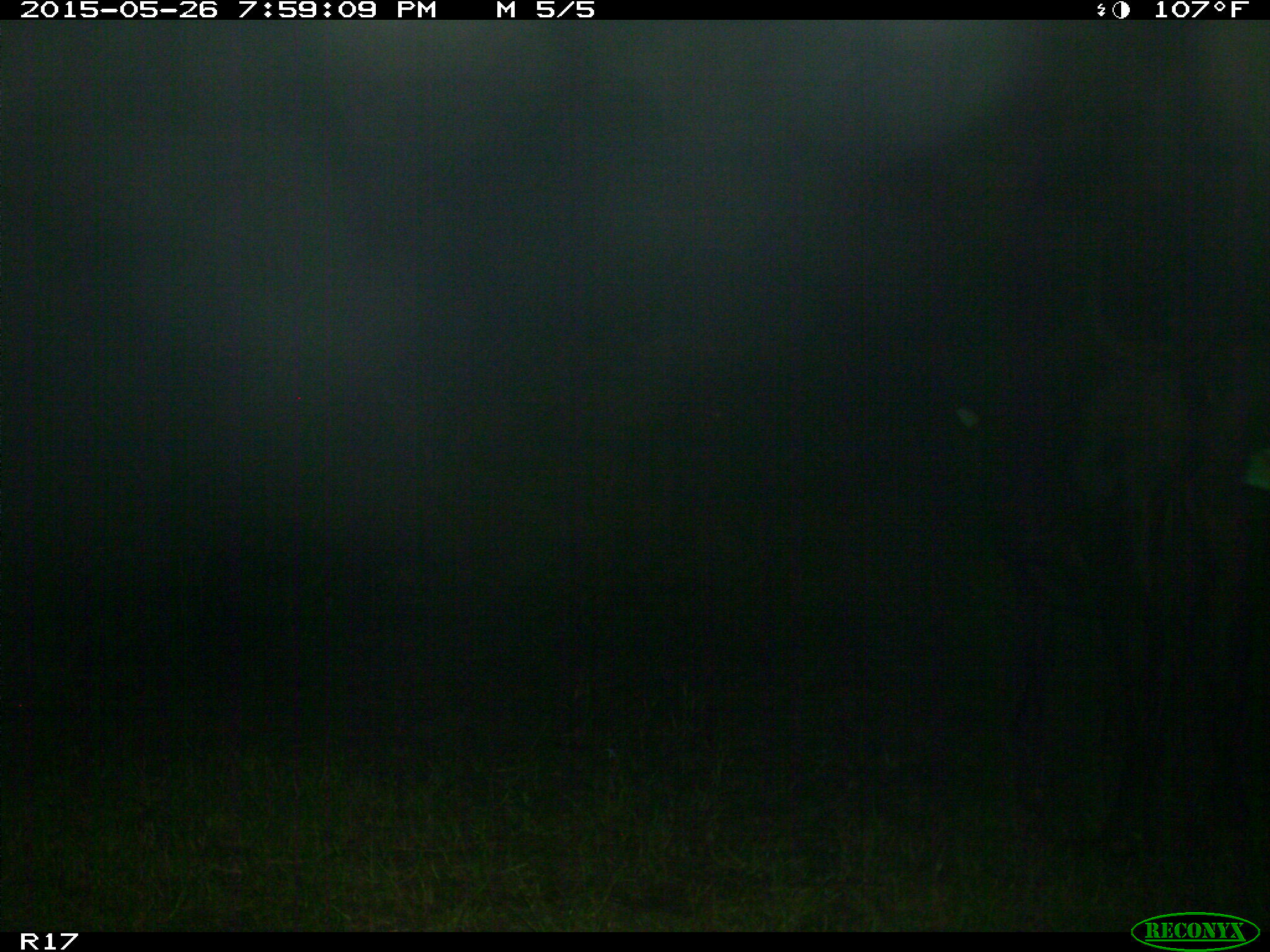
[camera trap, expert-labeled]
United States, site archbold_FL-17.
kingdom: Animalia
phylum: Chordata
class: Mammalia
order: Artiodactyla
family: Bovidae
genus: Bos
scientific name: Bos taurus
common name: domestic cow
Bos taurus (domestic cow).